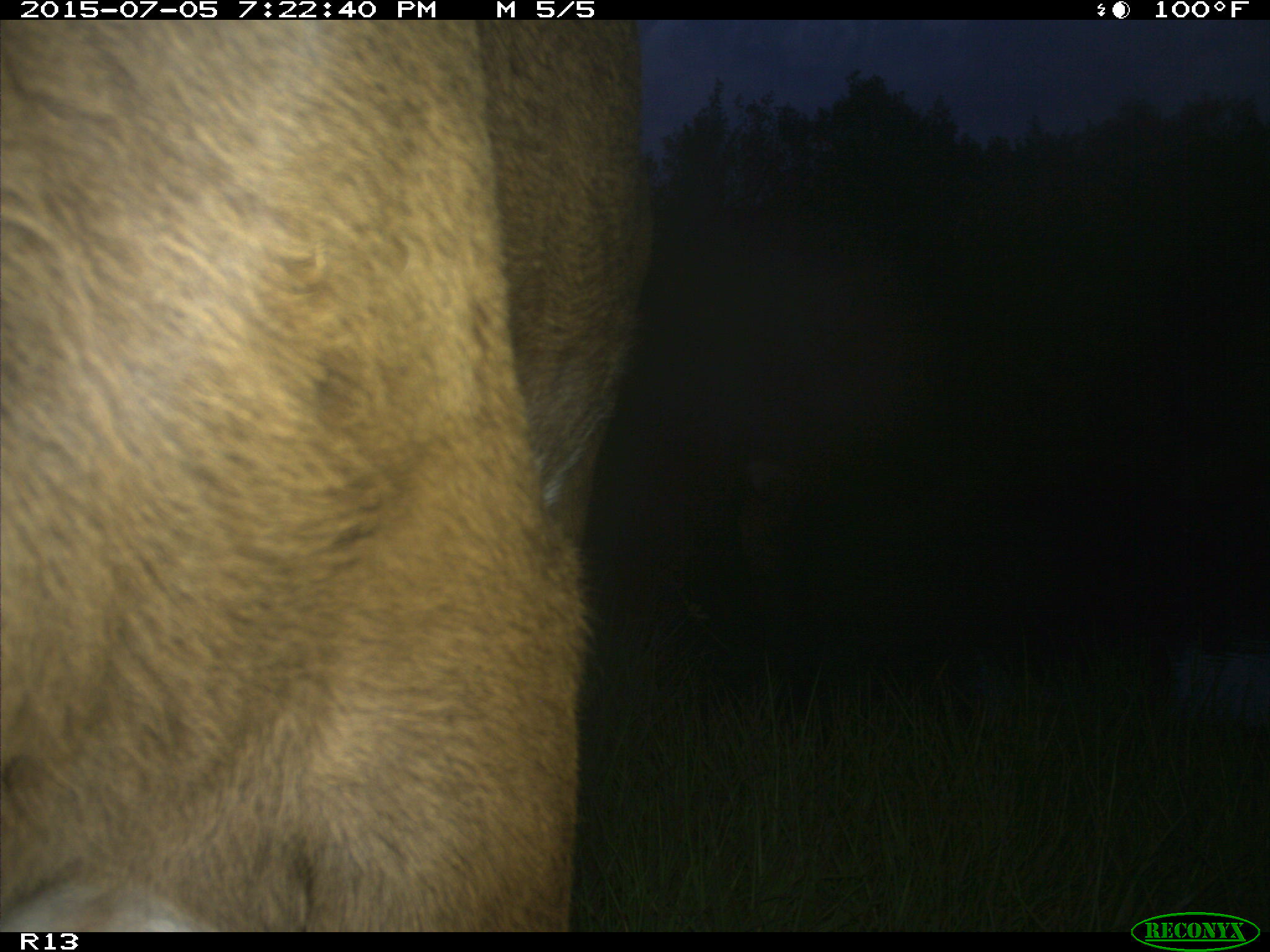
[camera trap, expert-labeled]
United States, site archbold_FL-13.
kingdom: Animalia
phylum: Chordata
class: Mammalia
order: Artiodactyla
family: Bovidae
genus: Bos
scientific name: Bos taurus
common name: domestic cow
Bos taurus (domestic cow).